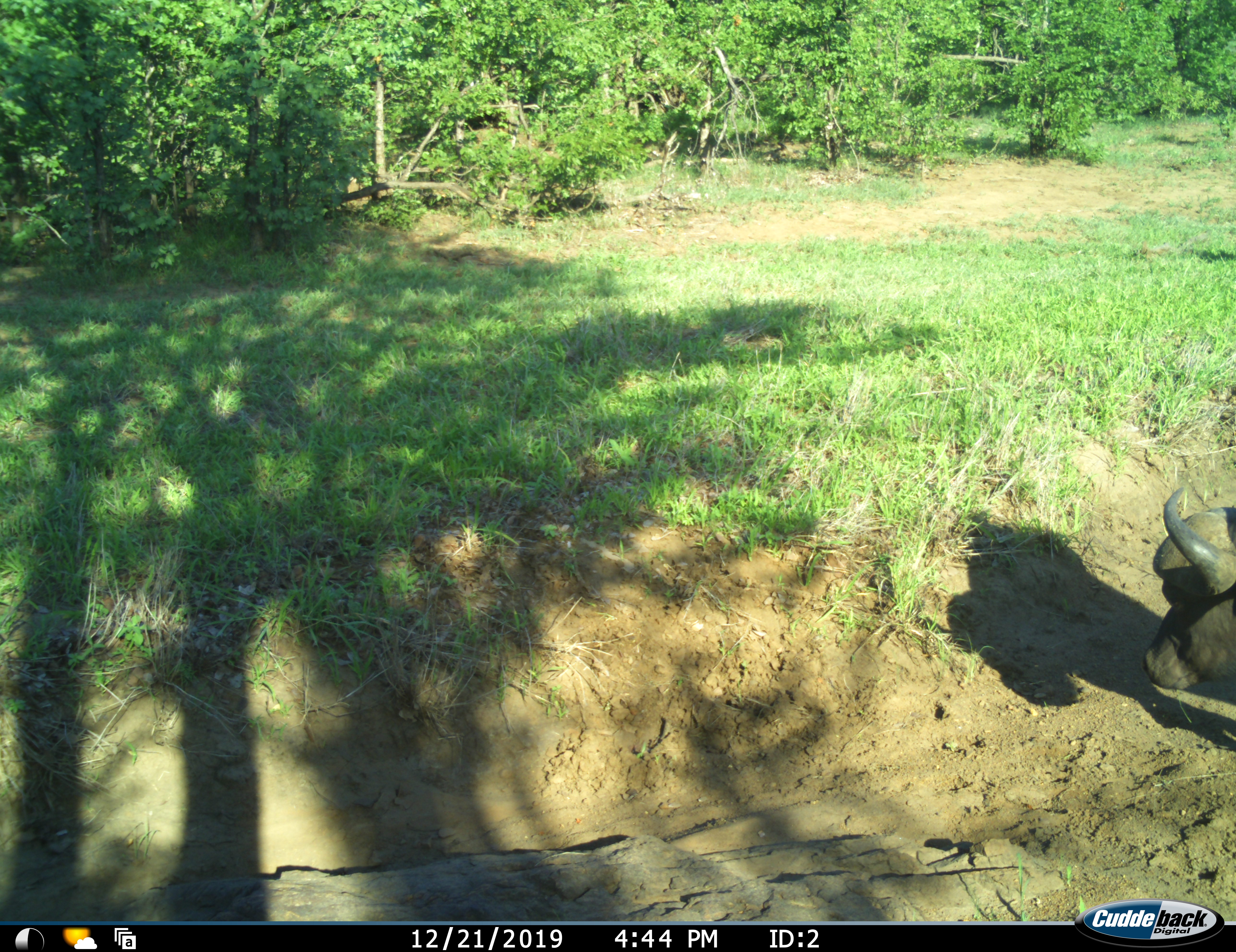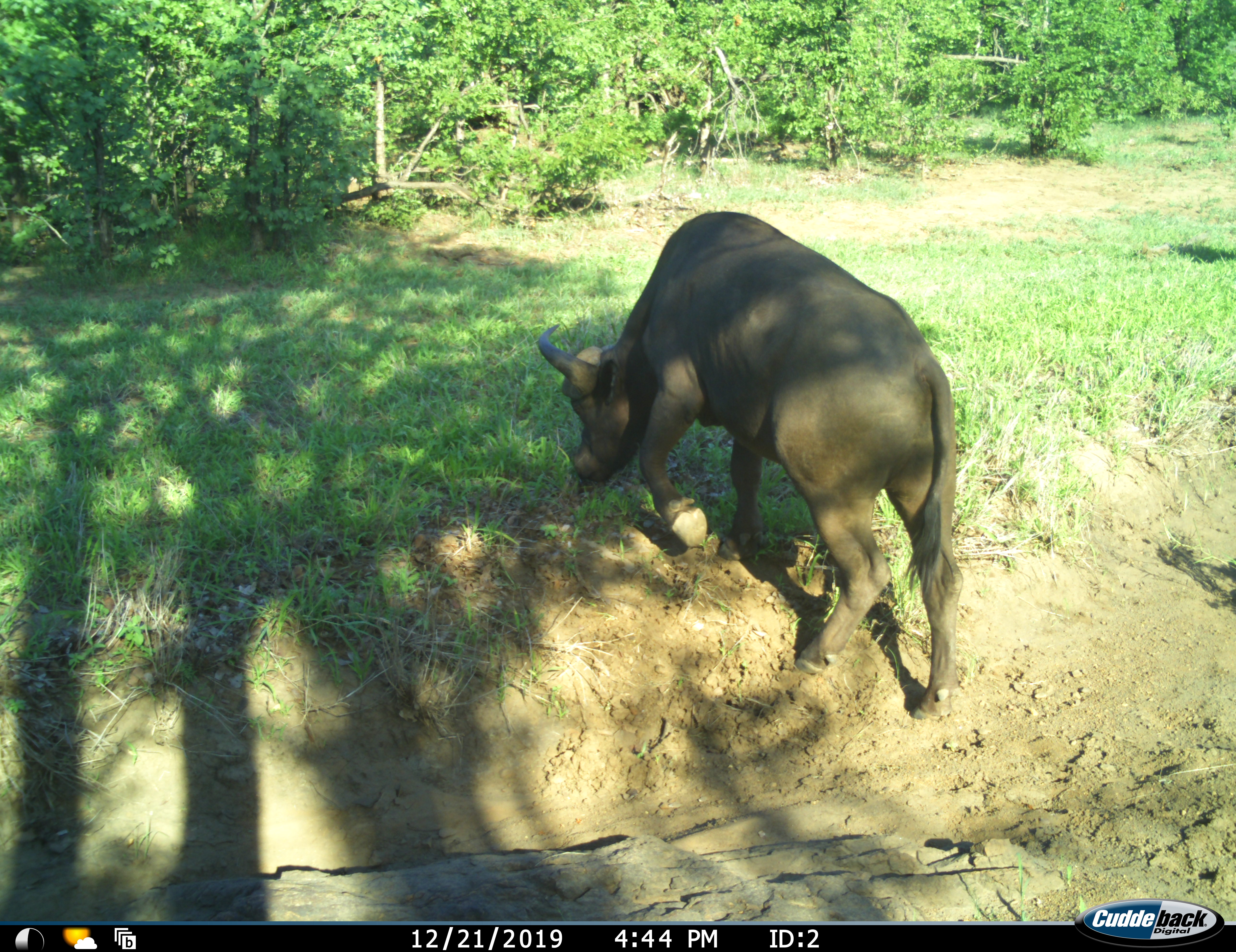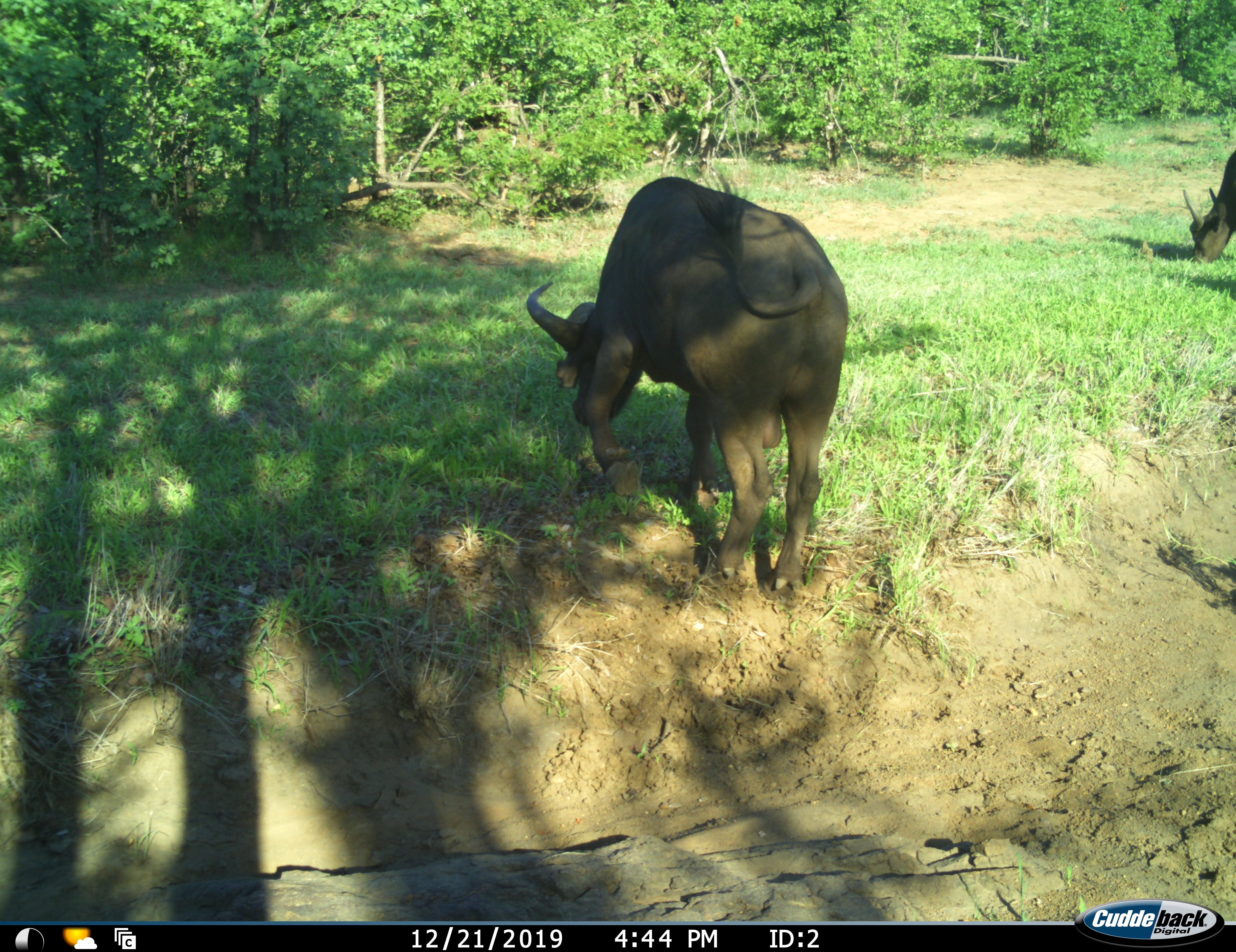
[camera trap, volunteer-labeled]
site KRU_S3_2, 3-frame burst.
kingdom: Animalia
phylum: Chordata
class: Mammalia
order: Artiodactyla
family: Bovidae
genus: Syncerus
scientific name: Syncerus caffer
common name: african buffalo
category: buffalo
Buffalo (african buffalo) (Syncerus caffer), count 2. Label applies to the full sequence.